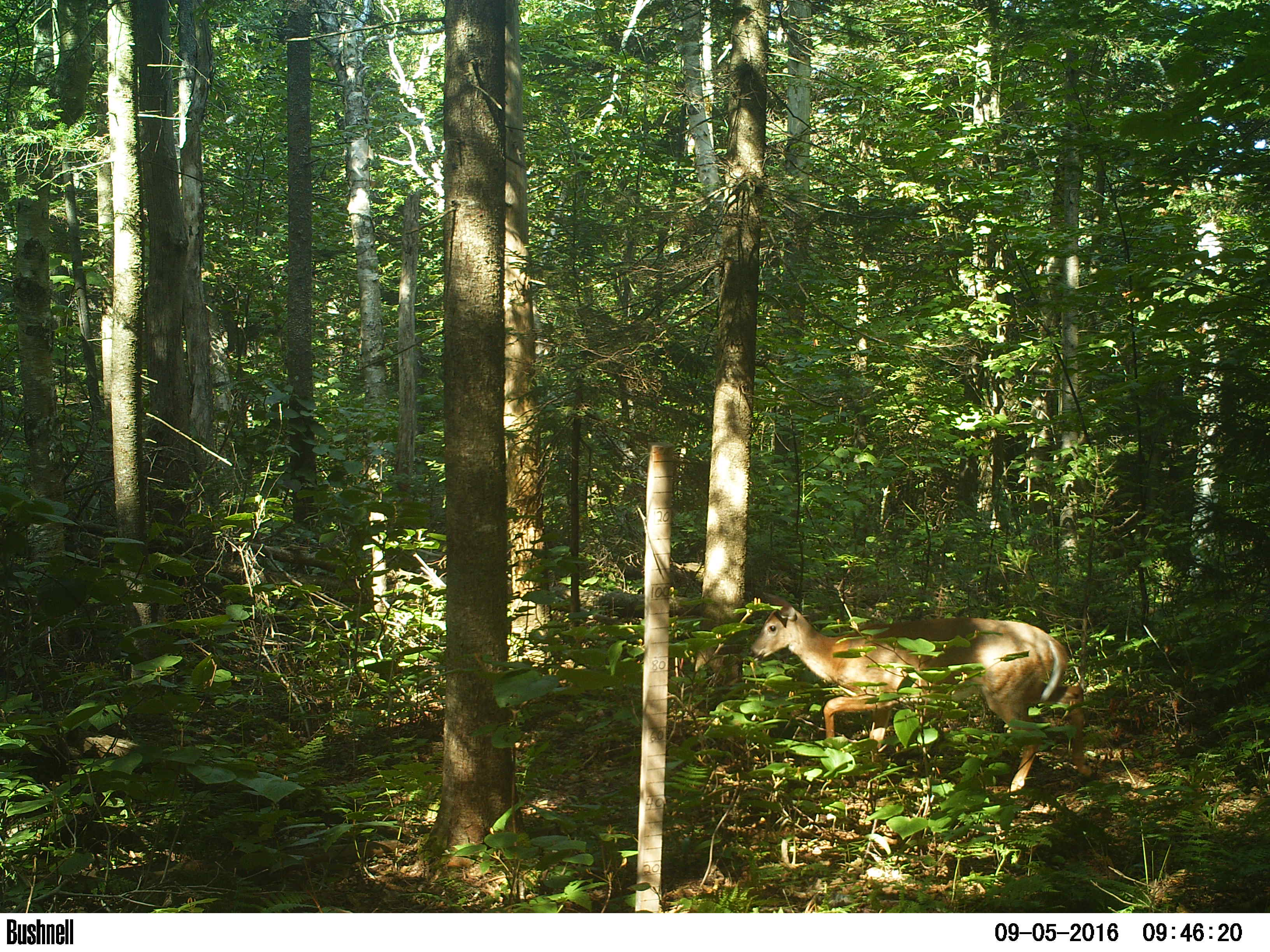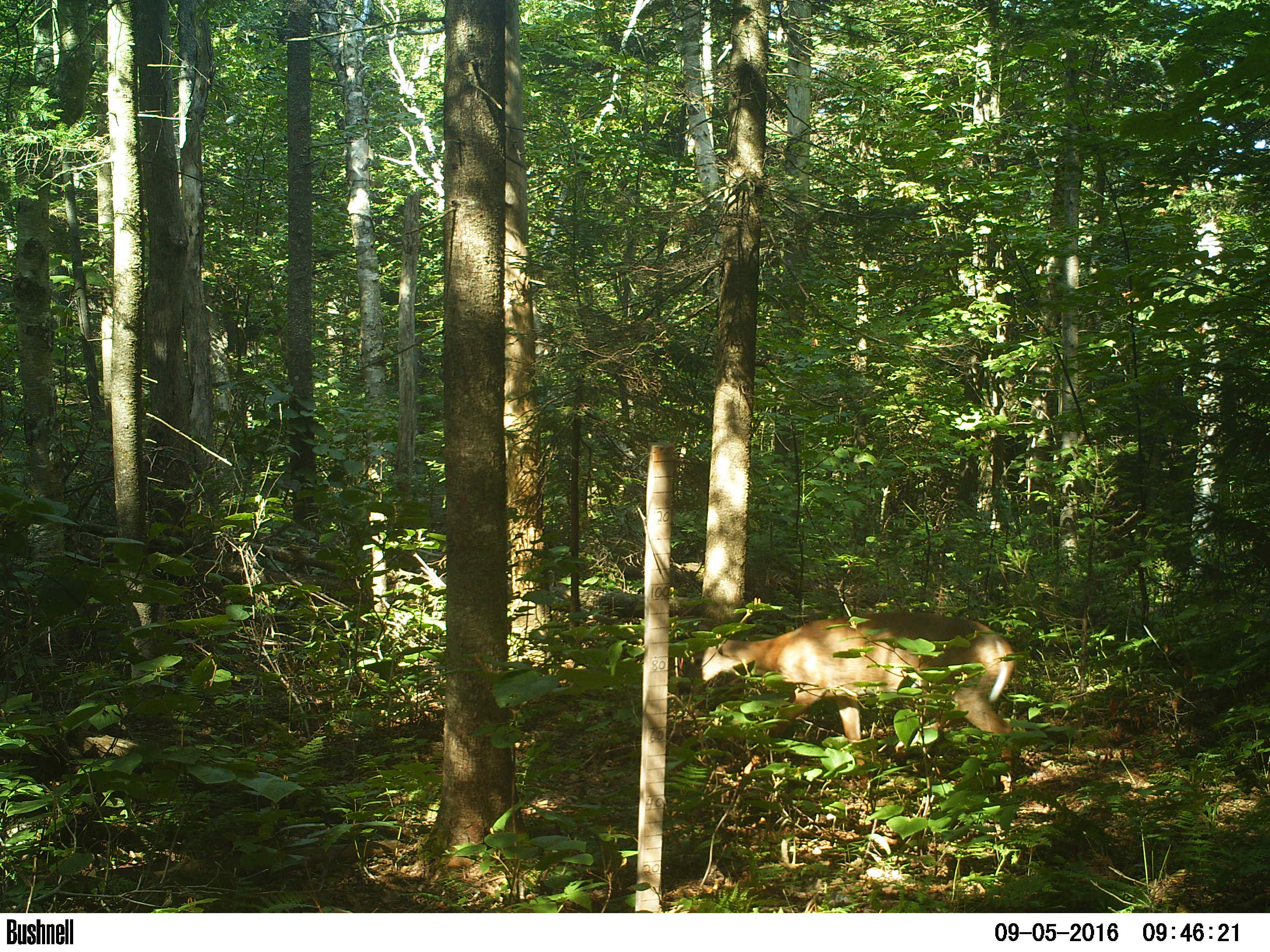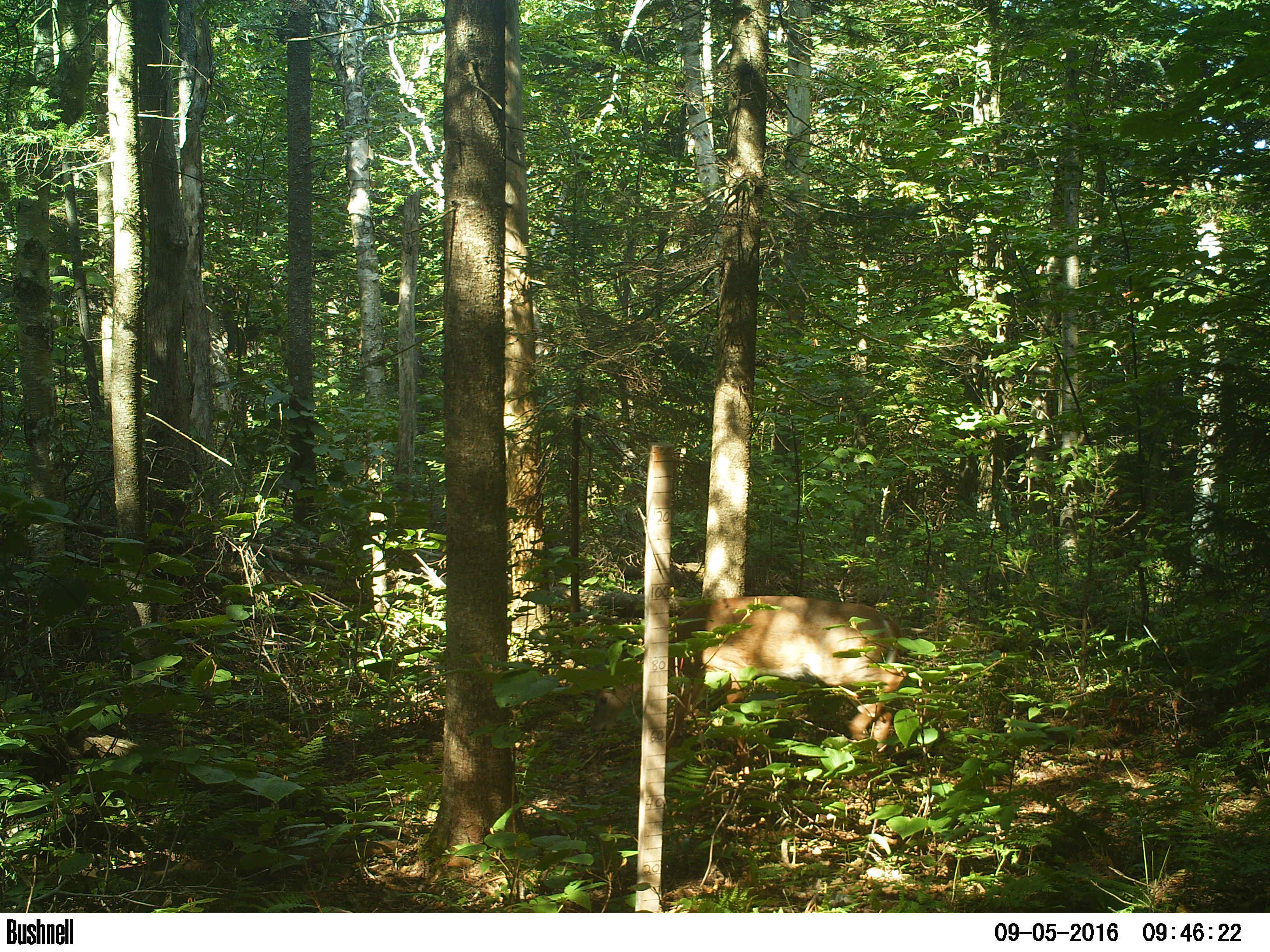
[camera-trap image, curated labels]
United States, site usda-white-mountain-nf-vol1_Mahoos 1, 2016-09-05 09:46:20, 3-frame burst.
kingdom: Animalia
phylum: Chordata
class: Mammalia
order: Artiodactyla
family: Cervidae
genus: Odocoileus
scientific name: Odocoileus virginianus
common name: white-tailed deer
White-tailed deer (Odocoileus virginianus).